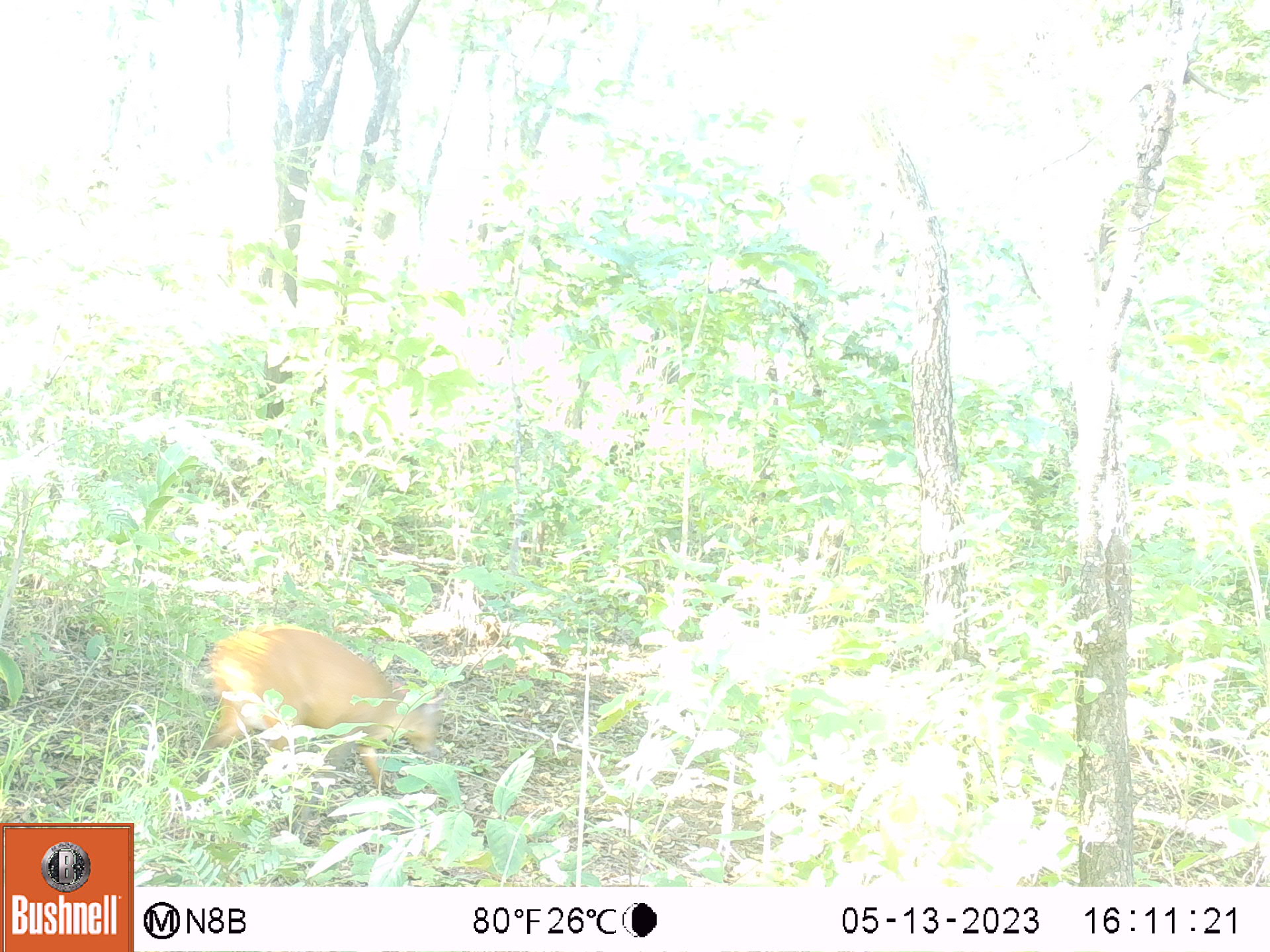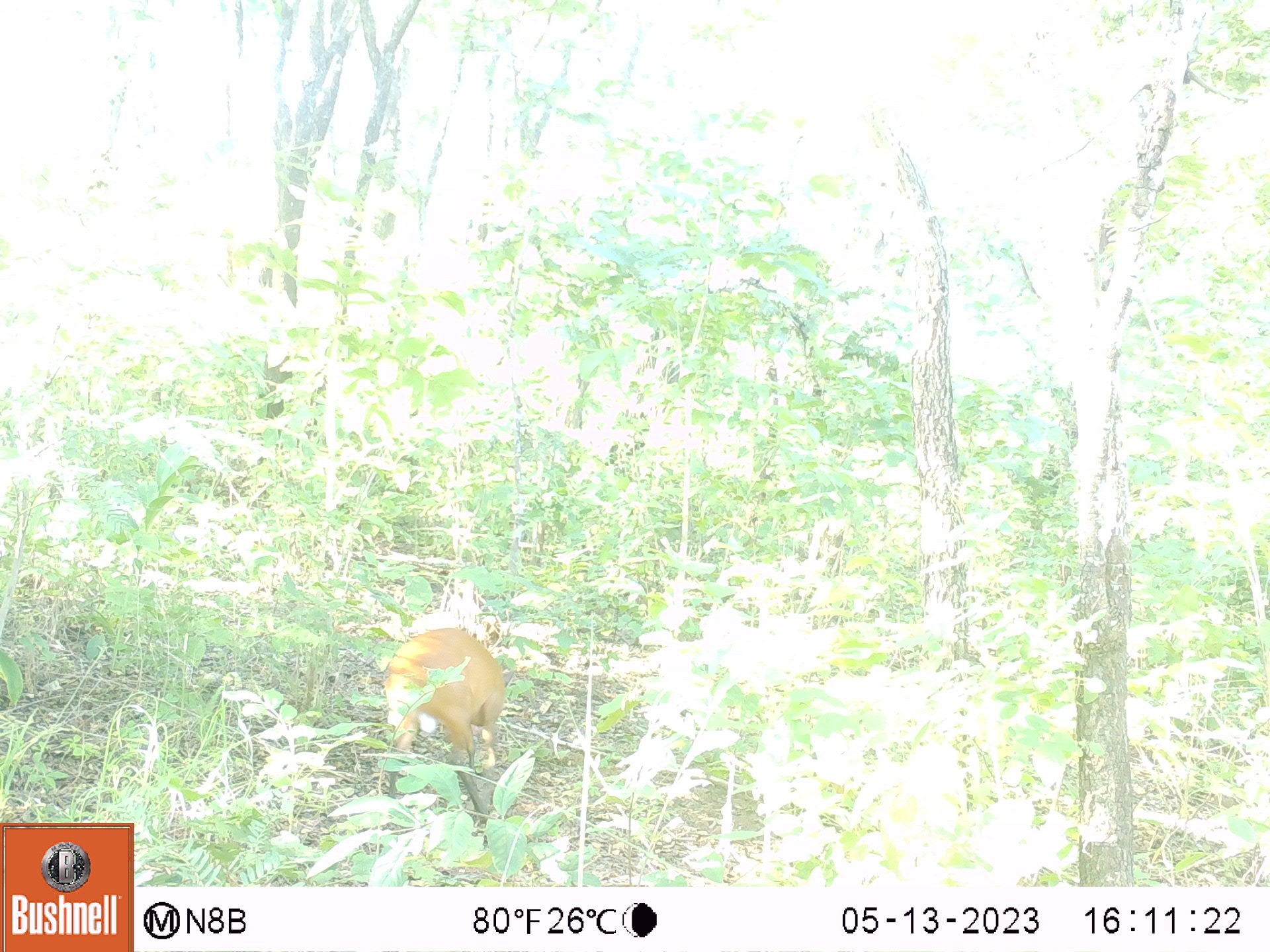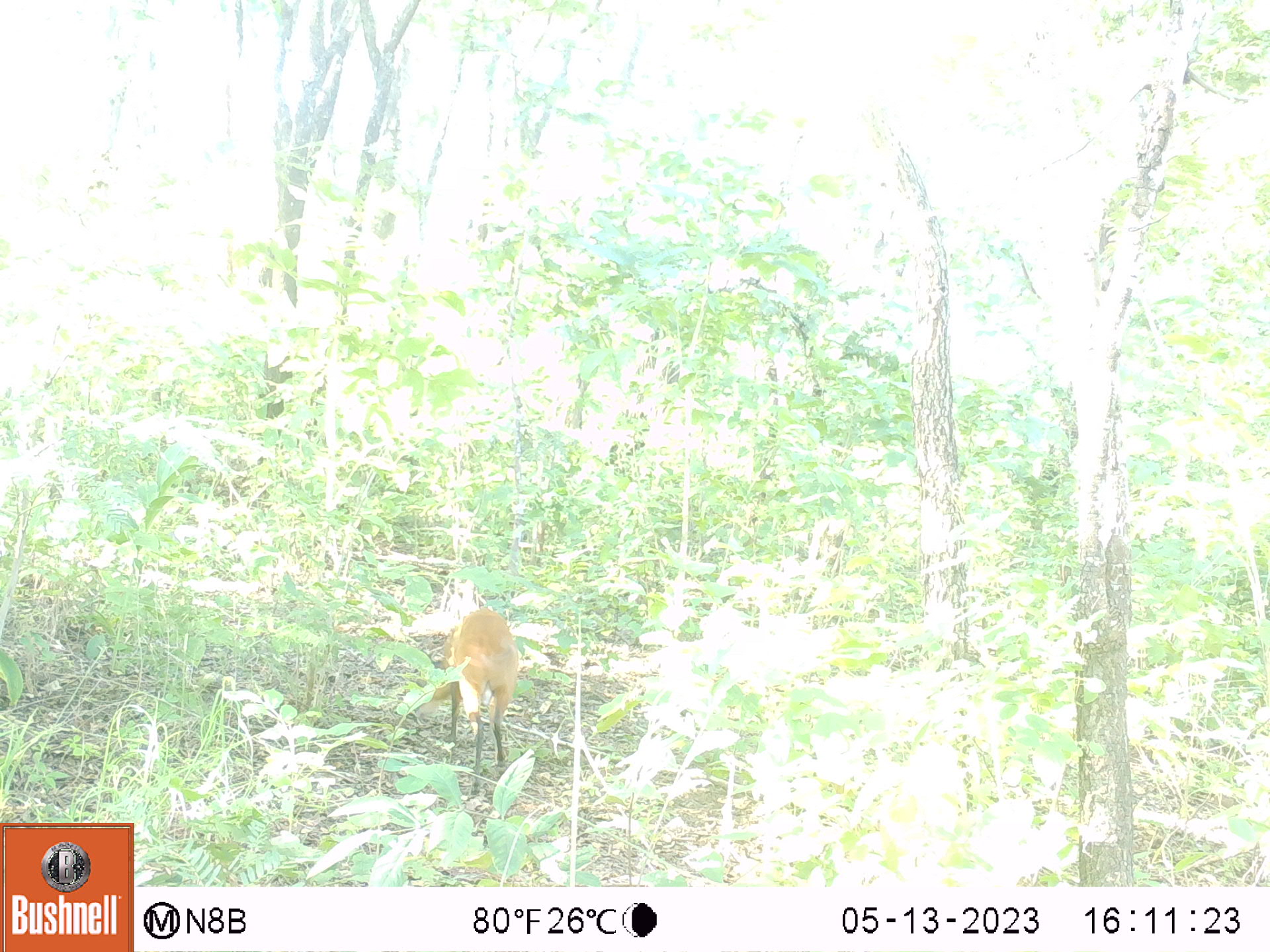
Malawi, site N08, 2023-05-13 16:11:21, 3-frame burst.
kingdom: Animalia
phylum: Chordata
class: Mammalia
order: Artiodactyla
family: Bovidae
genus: Cephalophorus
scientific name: Cephalophorus natalensis natalensis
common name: red duiker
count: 1